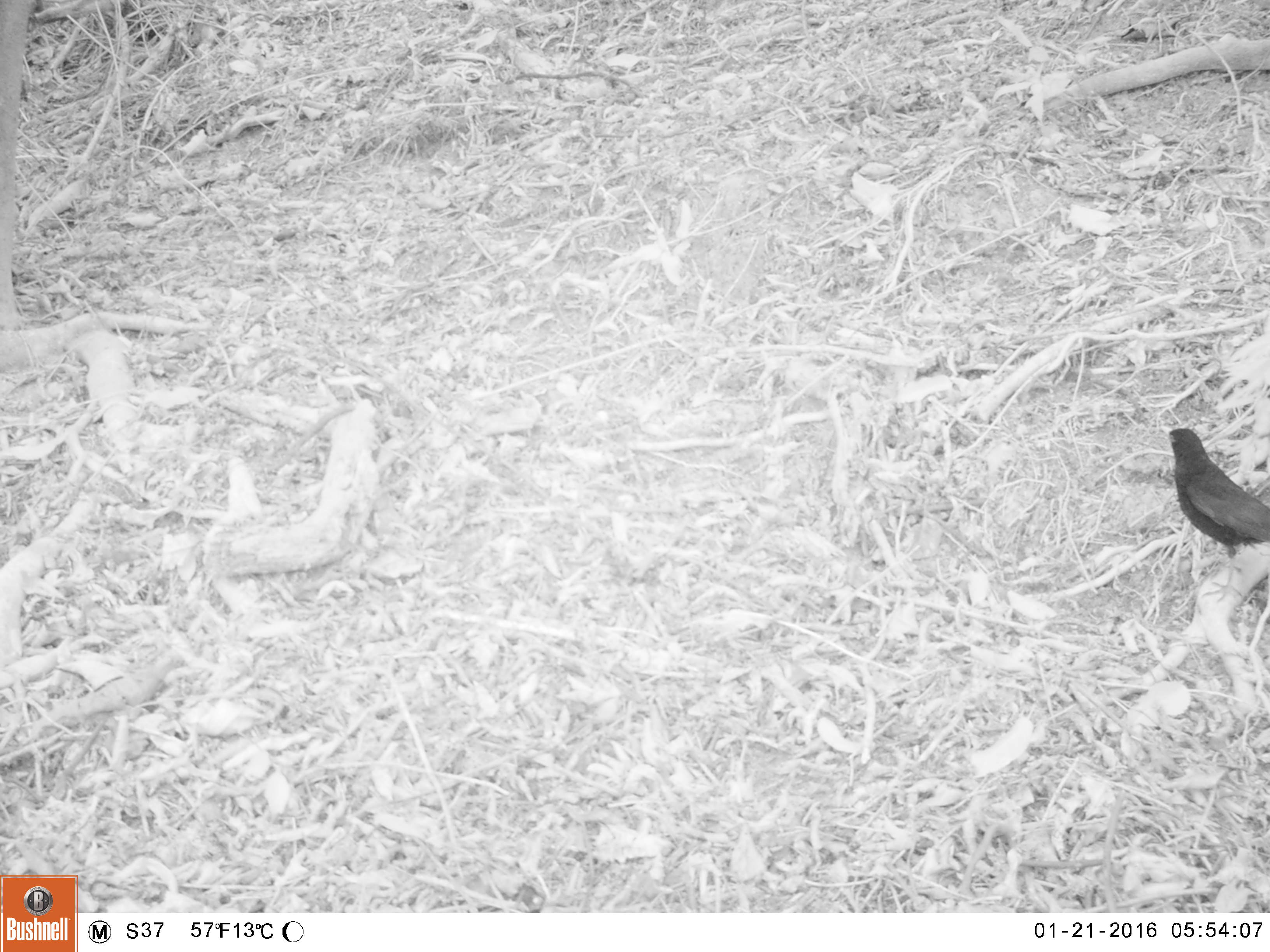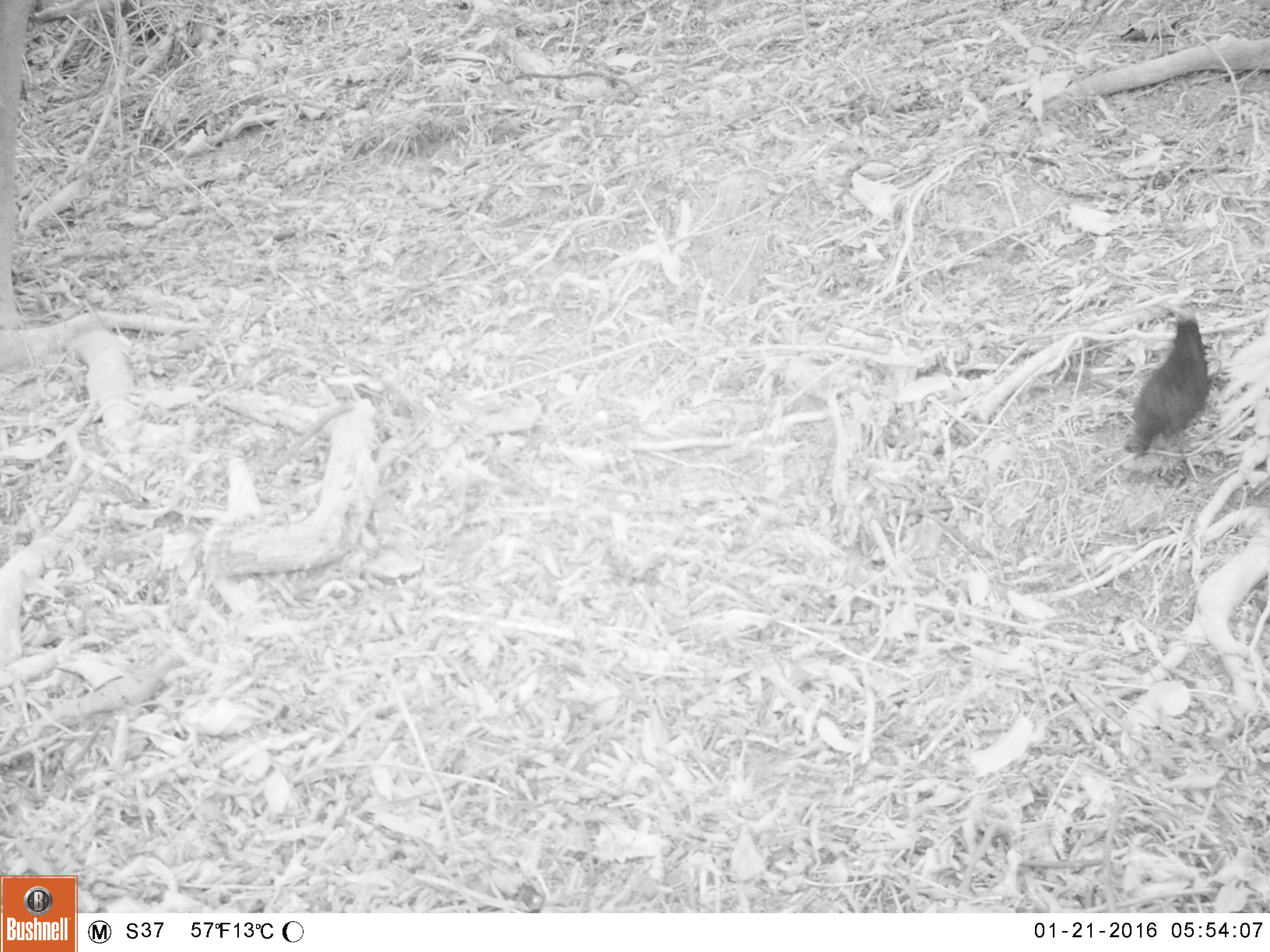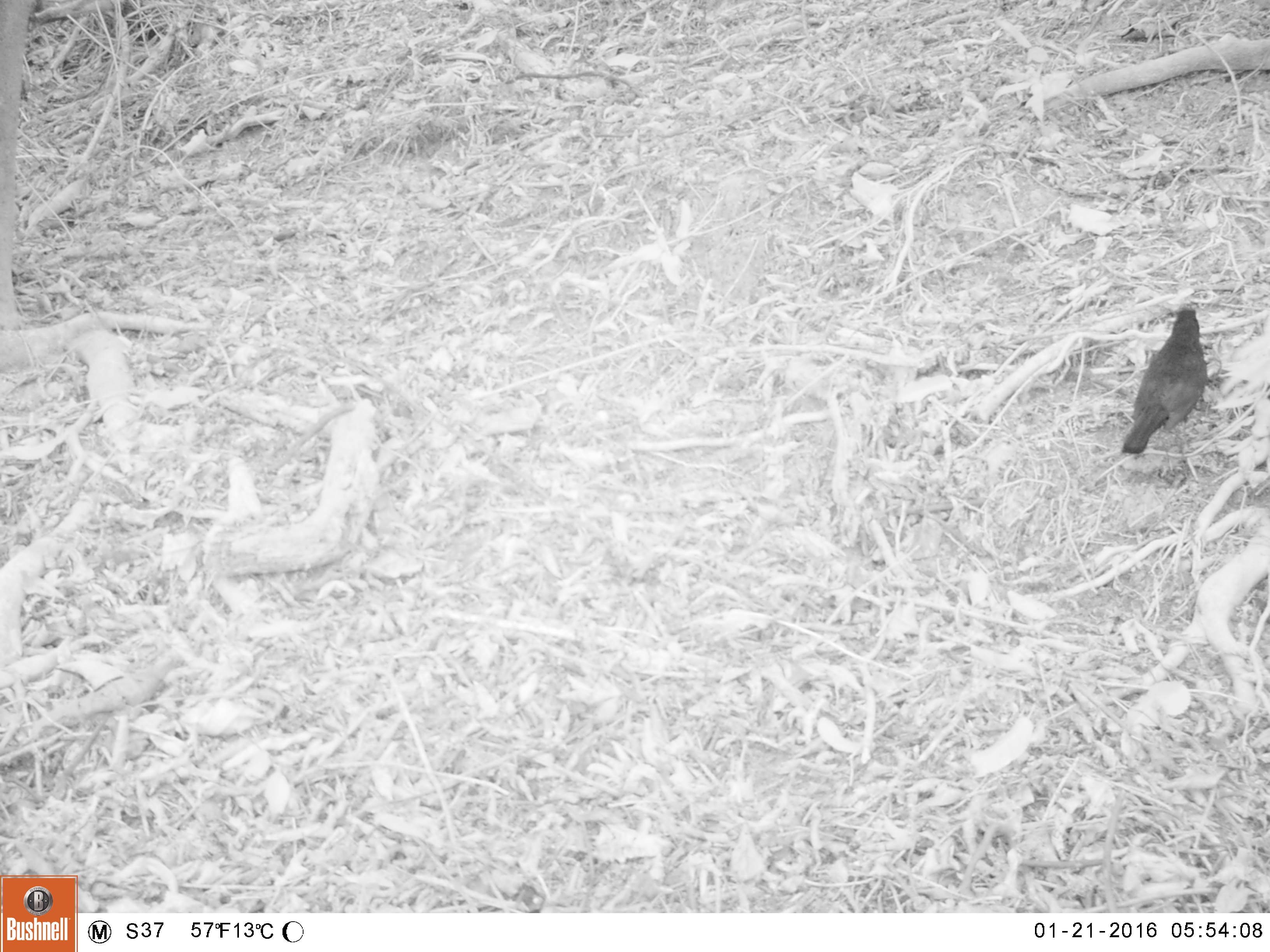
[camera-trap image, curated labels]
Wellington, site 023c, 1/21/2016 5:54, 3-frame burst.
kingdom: Animalia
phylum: Chordata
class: Aves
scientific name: Aves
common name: bird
Bird (Aves).